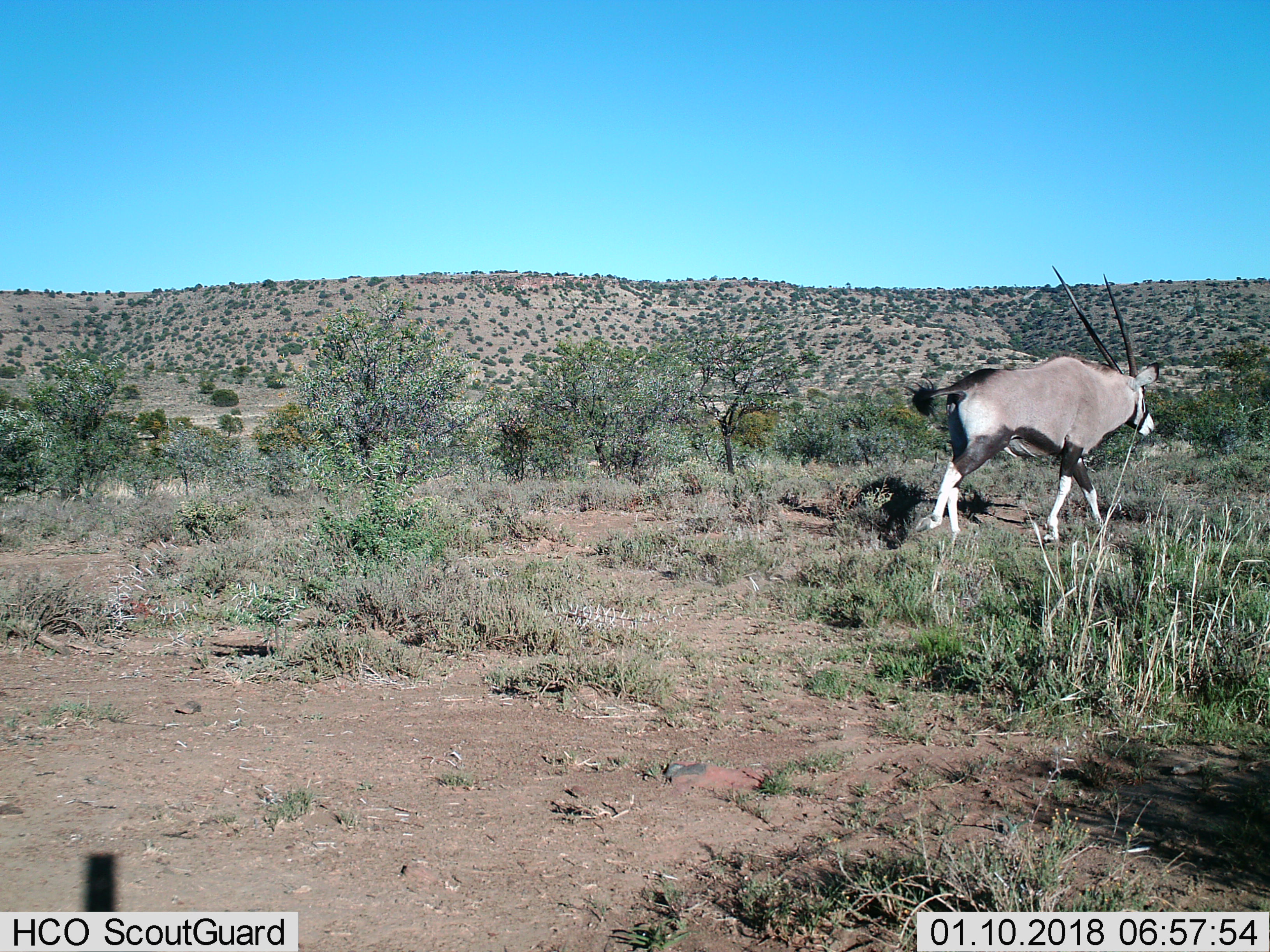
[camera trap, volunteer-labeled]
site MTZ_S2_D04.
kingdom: Animalia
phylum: Chordata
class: Mammalia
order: Artiodactyla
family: Bovidae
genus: Oryx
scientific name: Oryx gazella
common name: gemsbok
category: oryx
Oryx (gemsbok) (Oryx gazella), count 1. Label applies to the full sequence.